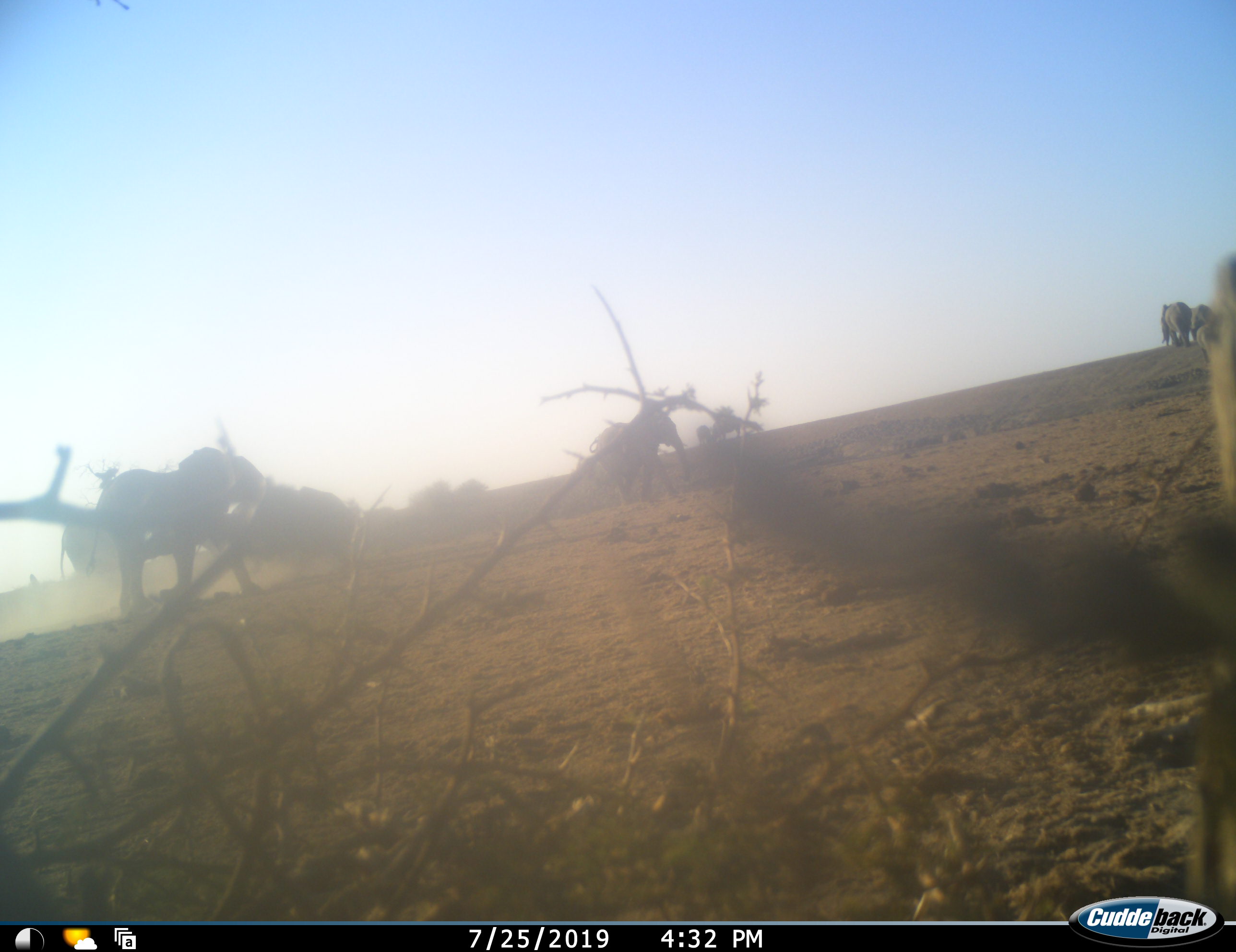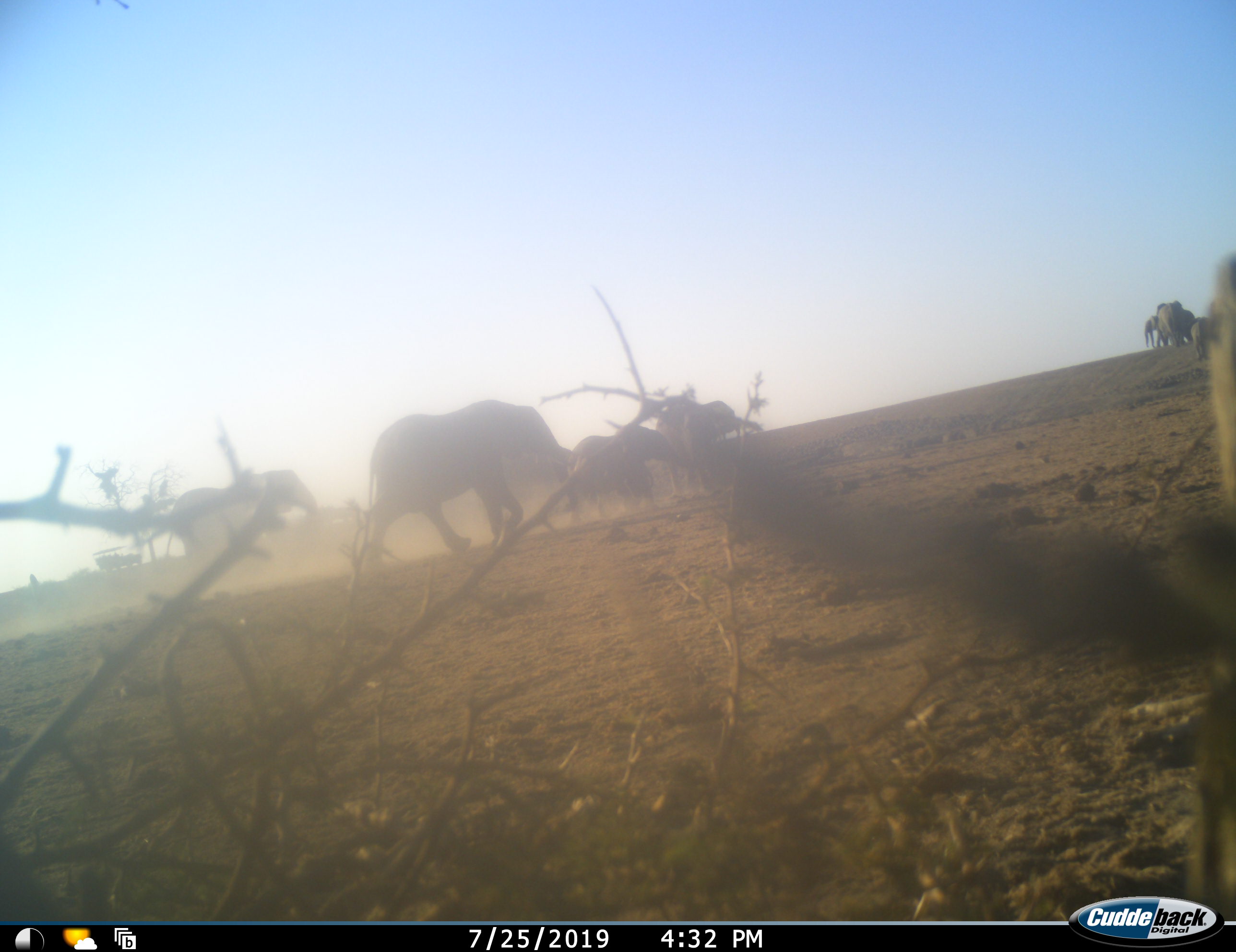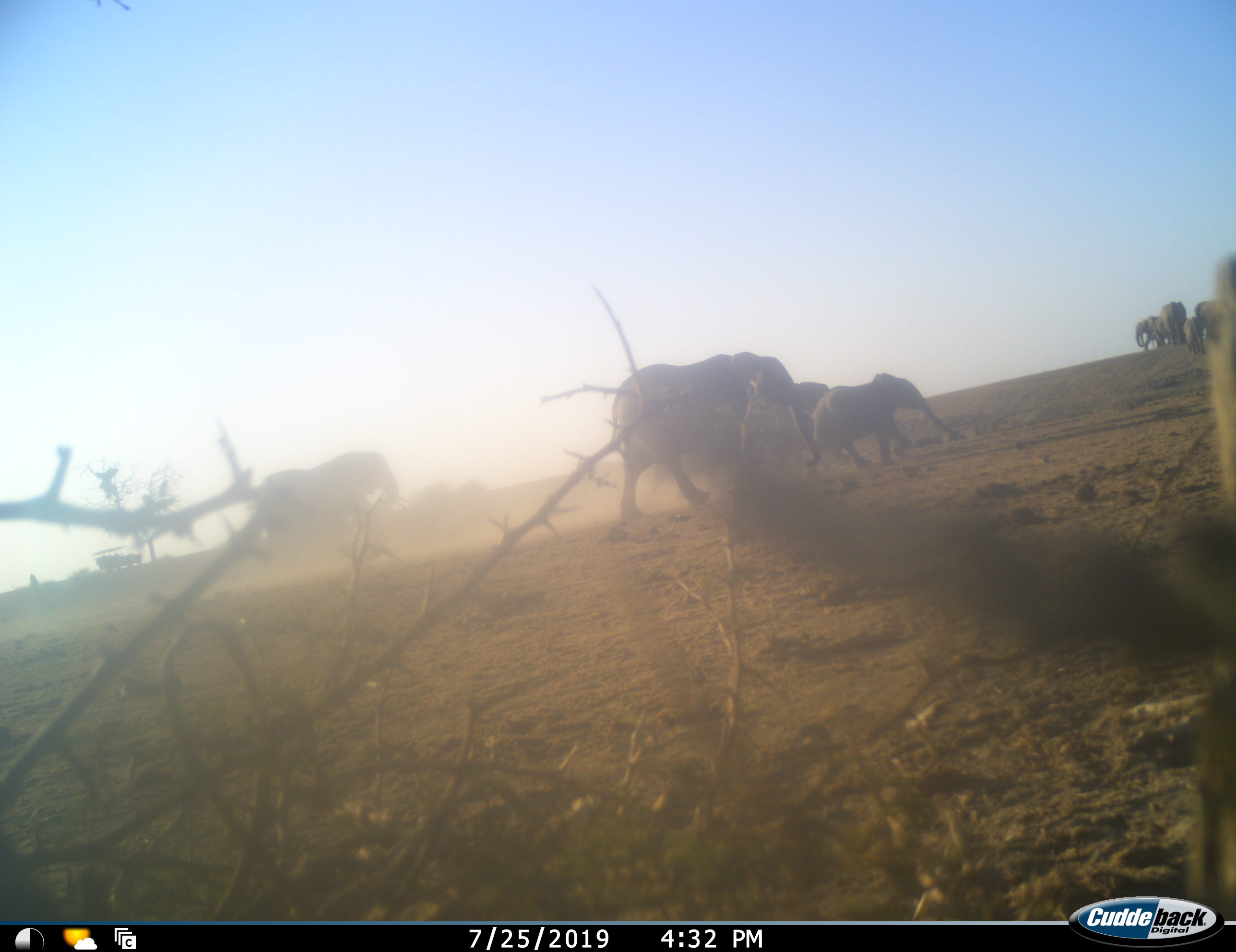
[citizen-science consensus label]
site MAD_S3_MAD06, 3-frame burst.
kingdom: Animalia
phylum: Chordata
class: Mammalia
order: Proboscidea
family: Elephantidae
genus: Loxodonta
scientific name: Loxodonta africana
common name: african bush elephant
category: elephant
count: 9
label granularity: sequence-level